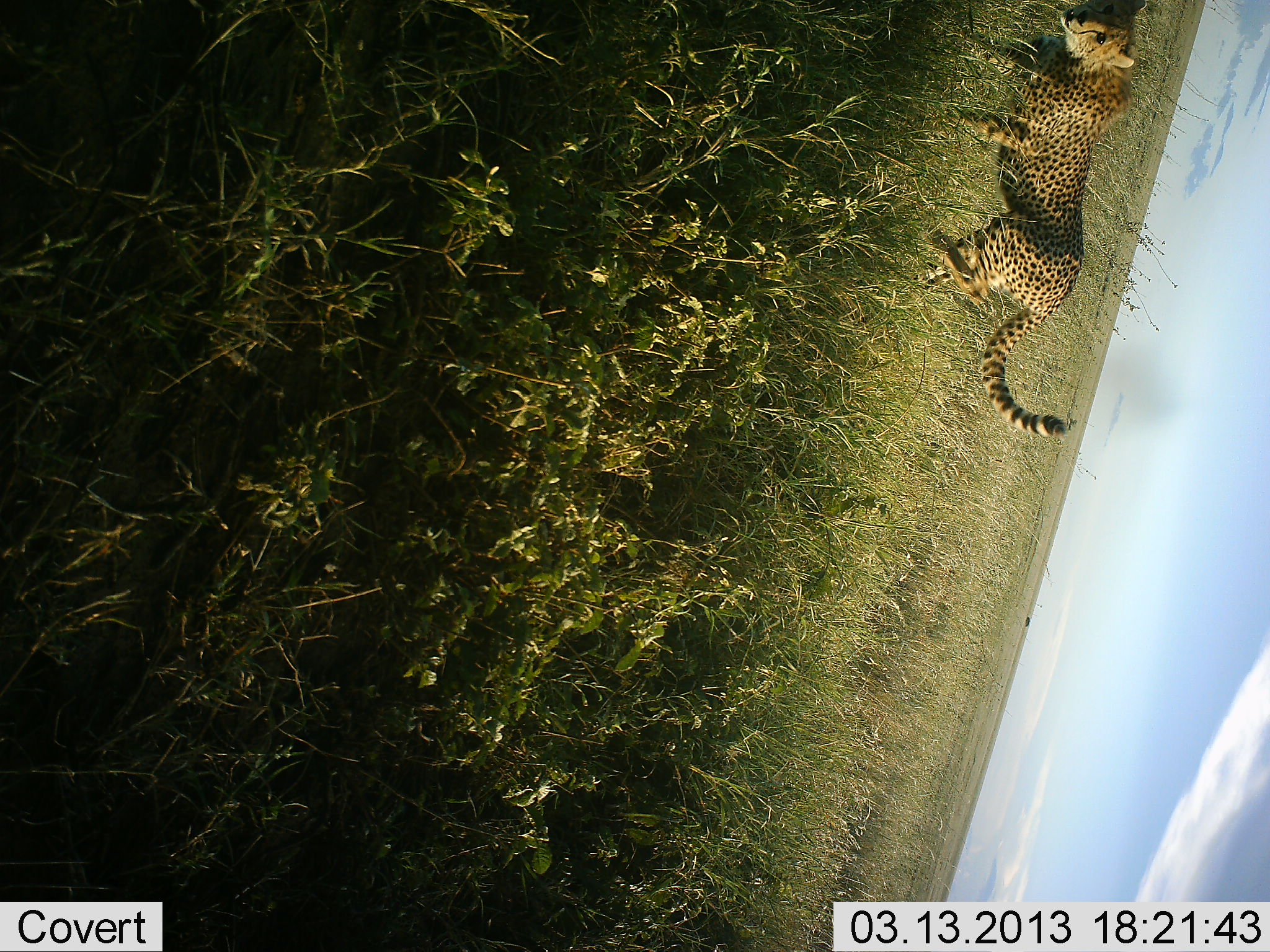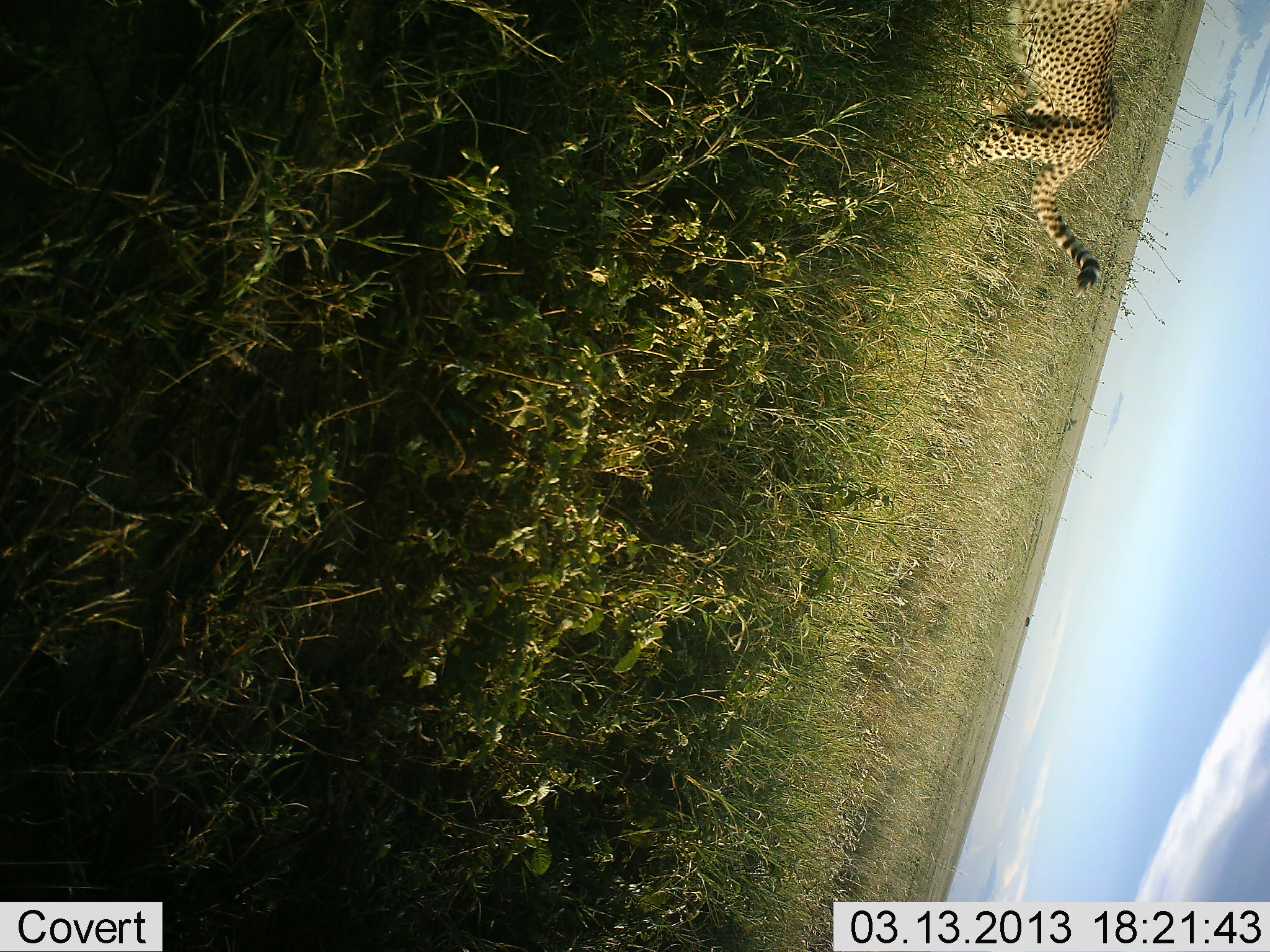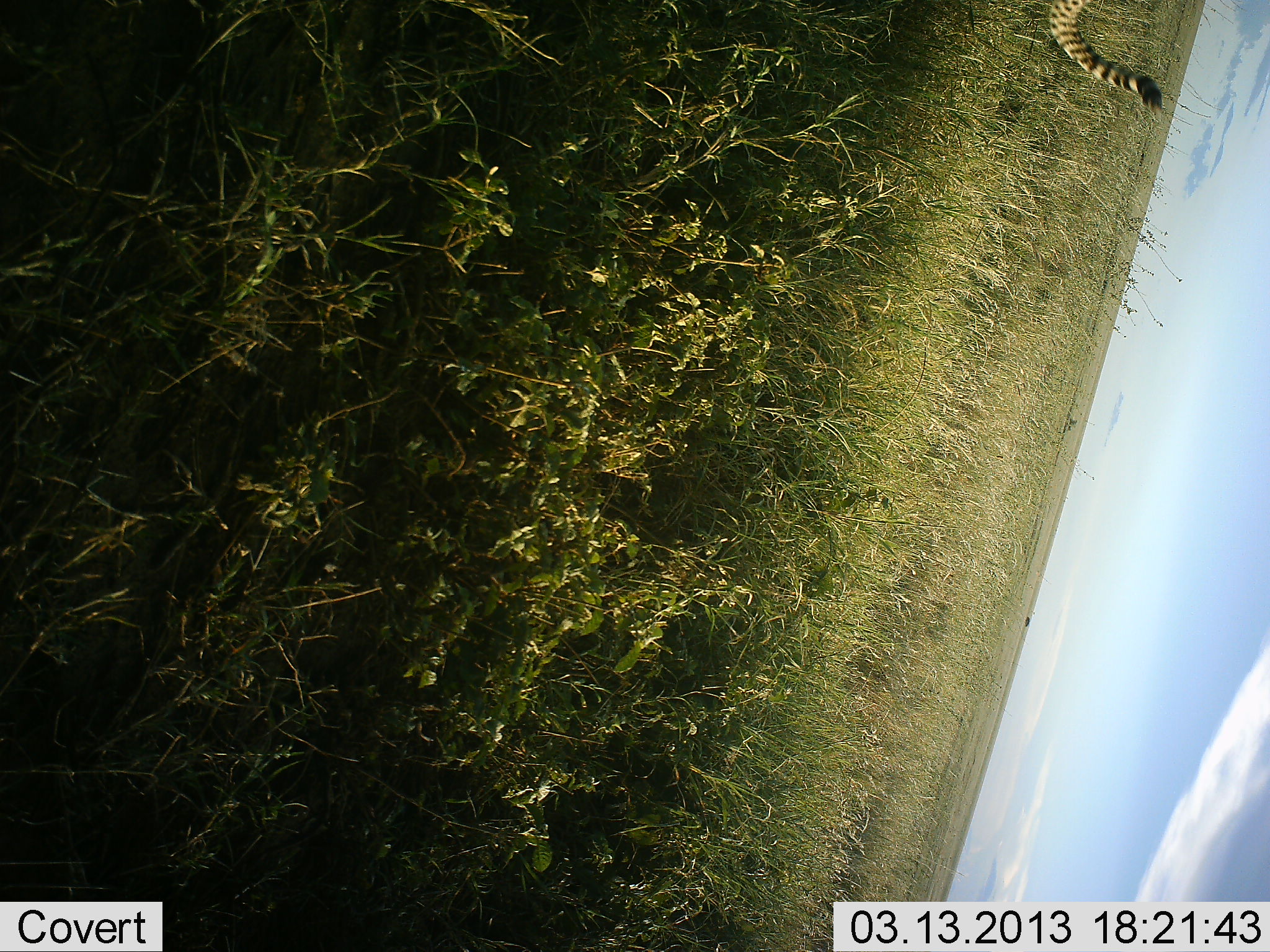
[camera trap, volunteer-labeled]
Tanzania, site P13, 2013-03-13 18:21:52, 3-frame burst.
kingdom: Animalia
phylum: Chordata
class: Mammalia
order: Carnivora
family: Felidae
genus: Acinonyx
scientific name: Acinonyx jubatus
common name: cheetah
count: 1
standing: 4%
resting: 0%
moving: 92%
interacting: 2%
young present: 0%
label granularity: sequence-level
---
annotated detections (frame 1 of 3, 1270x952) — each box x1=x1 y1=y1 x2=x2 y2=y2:
animal: x1=927 y1=0 x2=1144 y2=438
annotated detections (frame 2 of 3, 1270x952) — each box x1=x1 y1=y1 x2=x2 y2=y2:
animal: x1=936 y1=0 x2=1139 y2=298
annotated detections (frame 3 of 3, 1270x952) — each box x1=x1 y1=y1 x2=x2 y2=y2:
animal: x1=1045 y1=0 x2=1175 y2=112